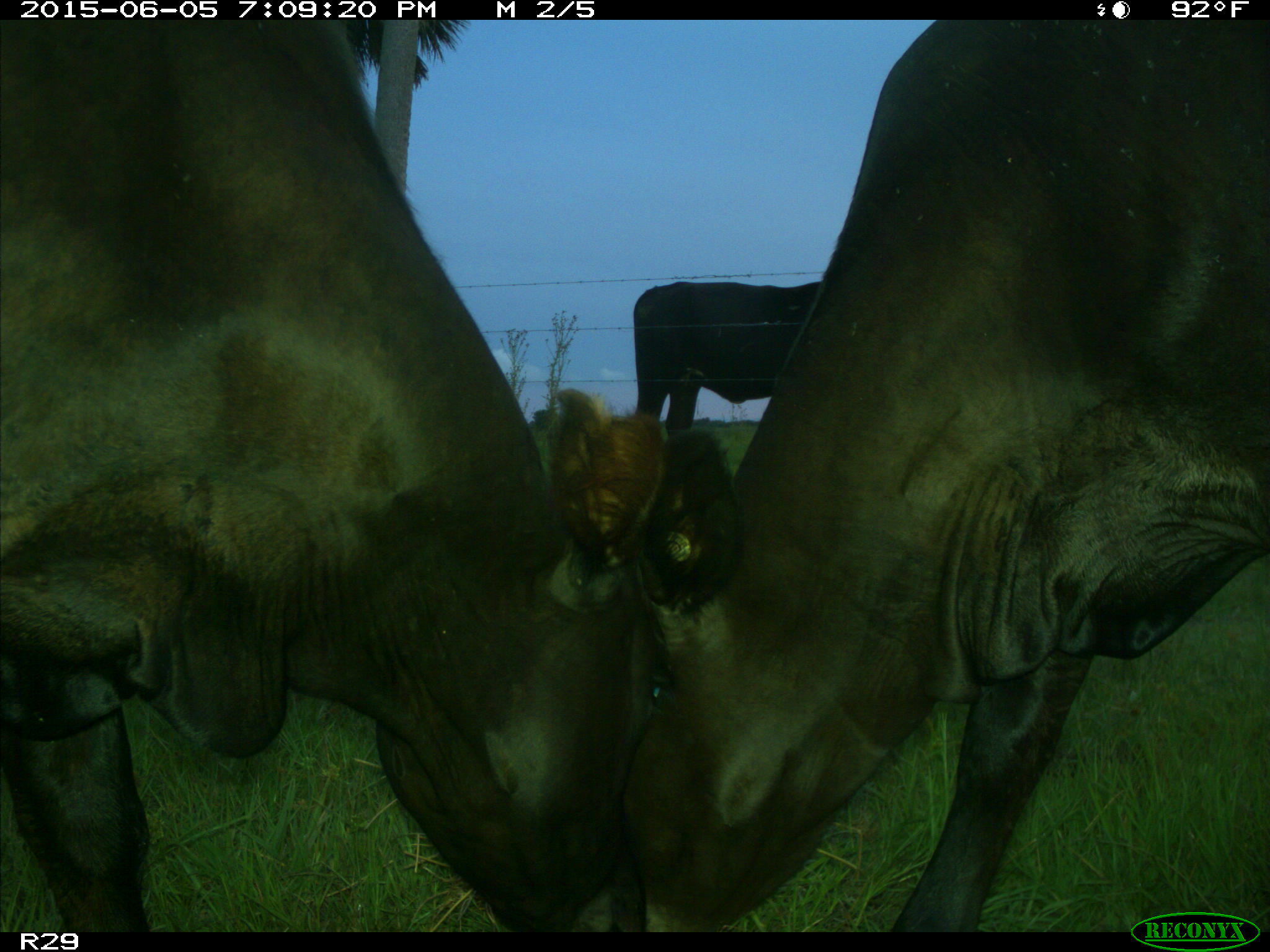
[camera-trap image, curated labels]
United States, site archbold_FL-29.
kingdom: Animalia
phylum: Chordata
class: Mammalia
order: Artiodactyla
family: Bovidae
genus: Bos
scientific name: Bos taurus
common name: domestic cow